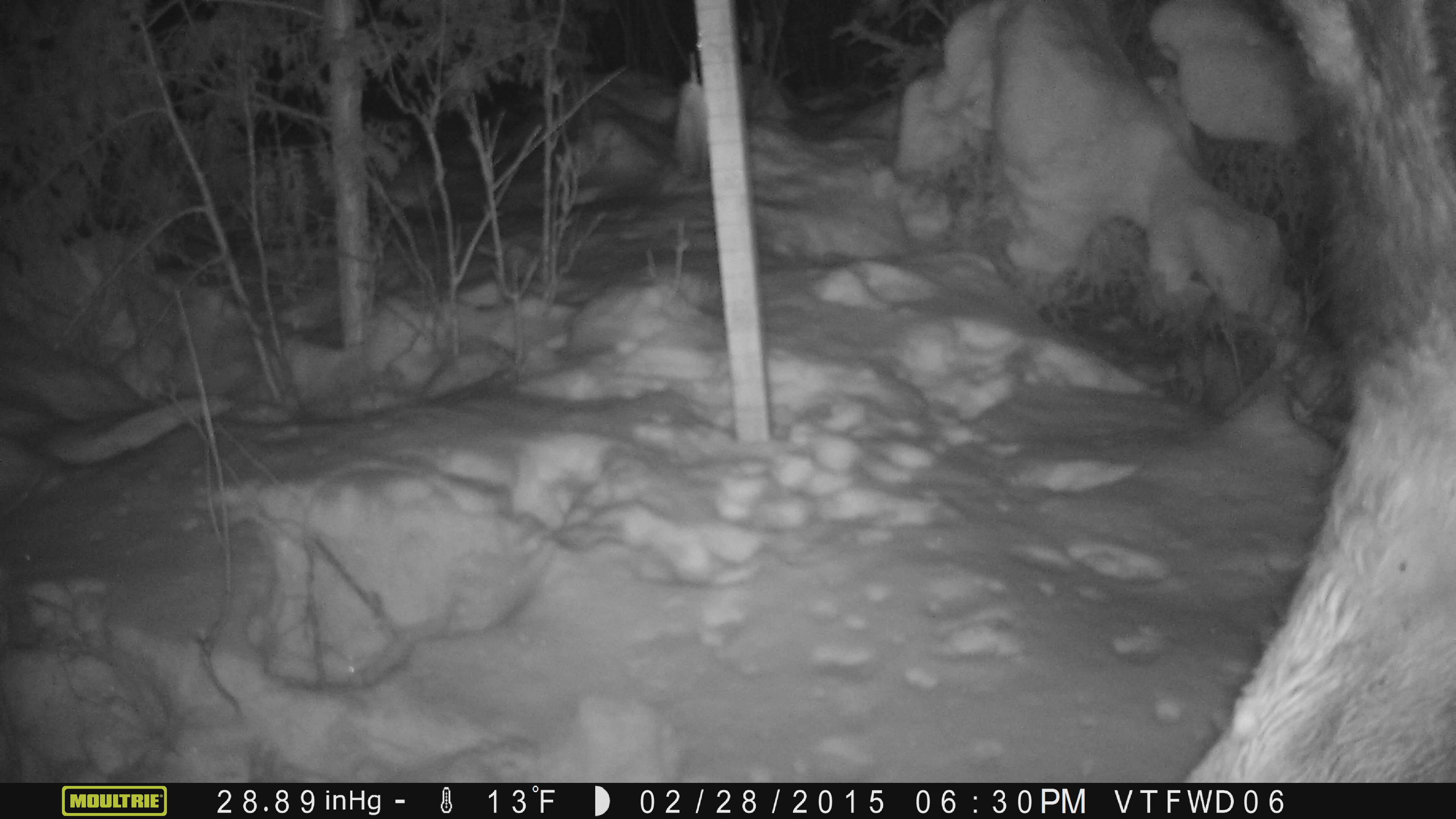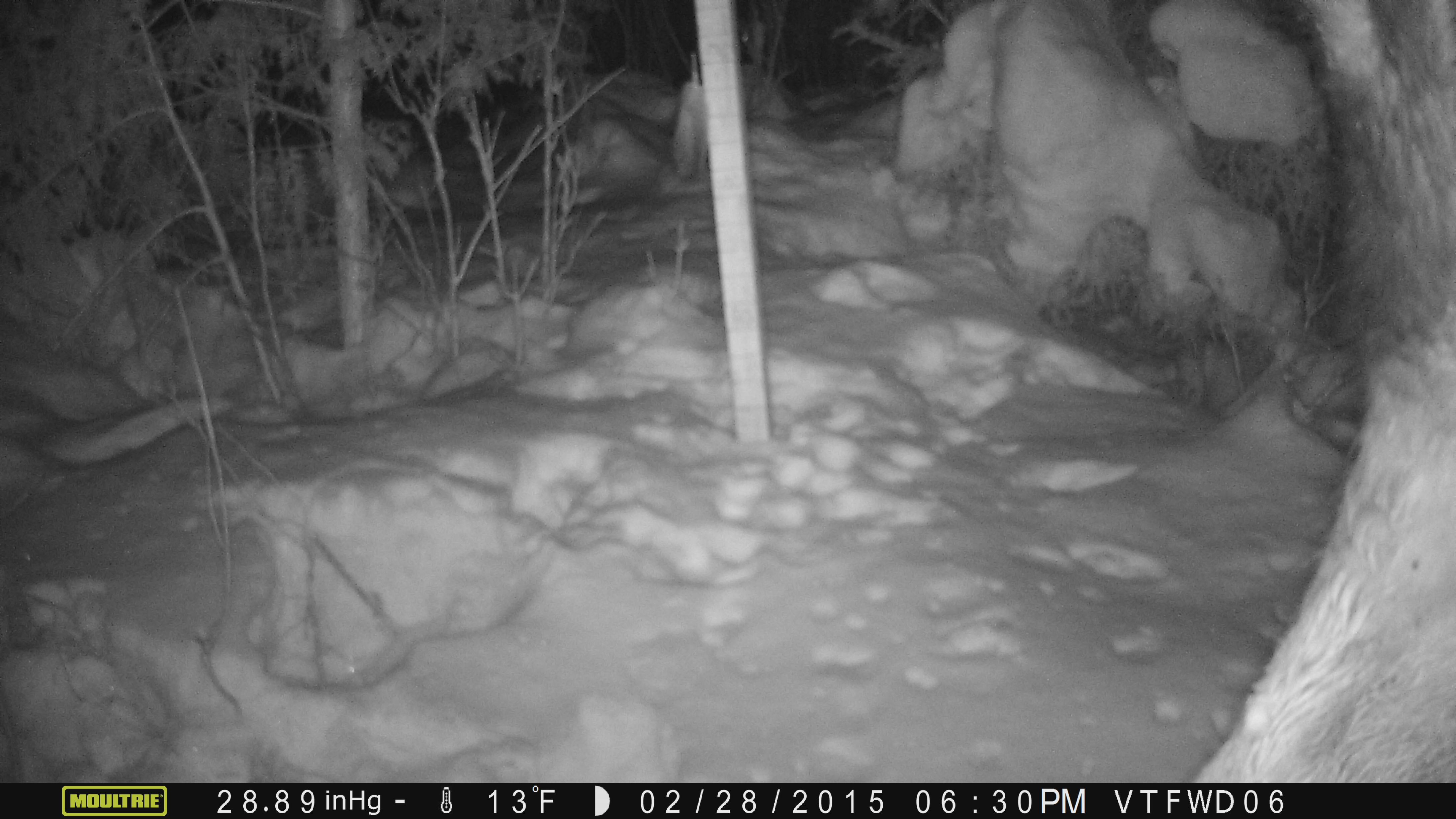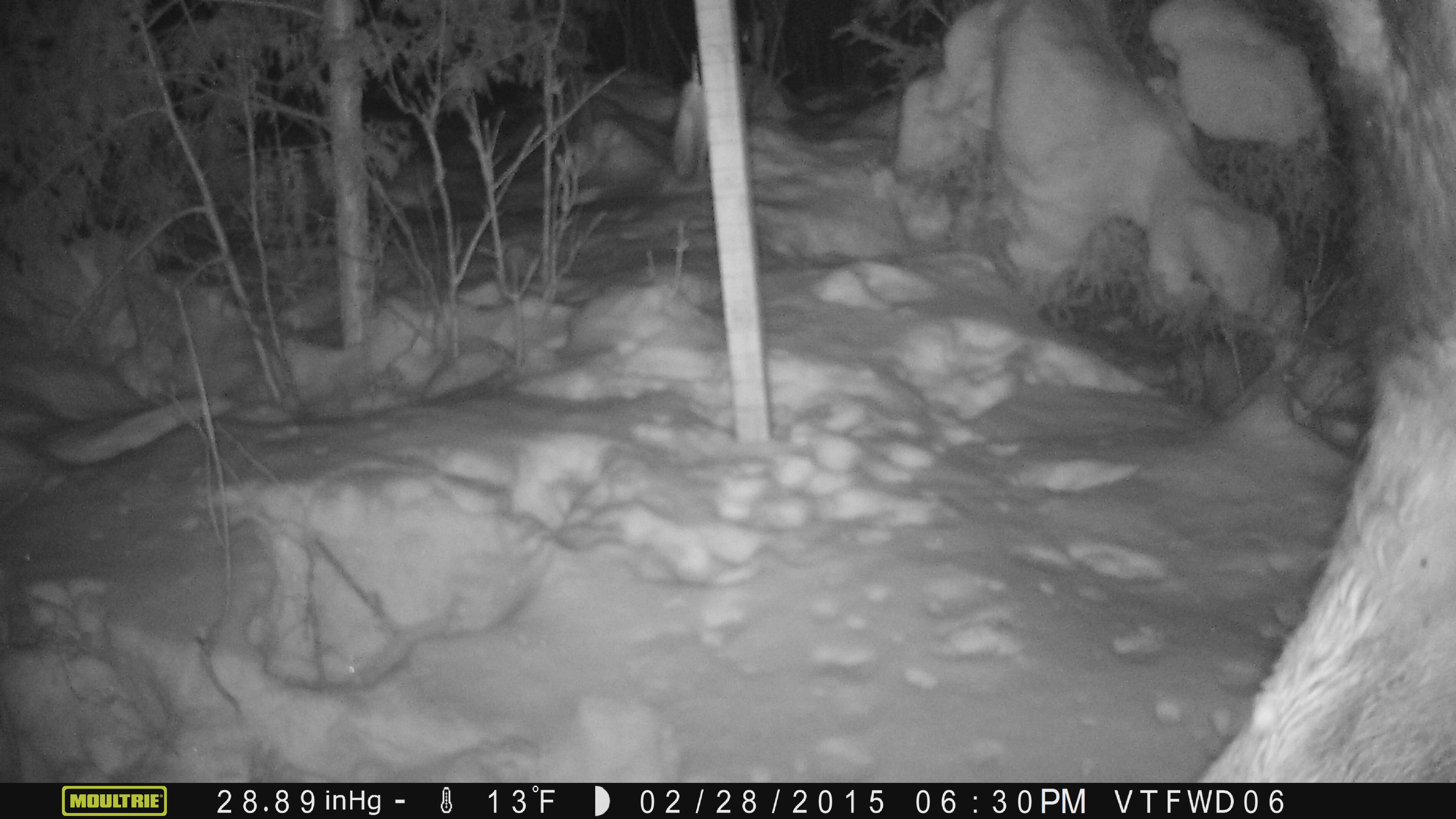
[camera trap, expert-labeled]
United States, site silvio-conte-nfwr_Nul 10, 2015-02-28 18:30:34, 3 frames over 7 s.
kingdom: Animalia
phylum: Chordata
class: Mammalia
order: Artiodactyla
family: Cervidae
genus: Alces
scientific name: Alces alces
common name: moose